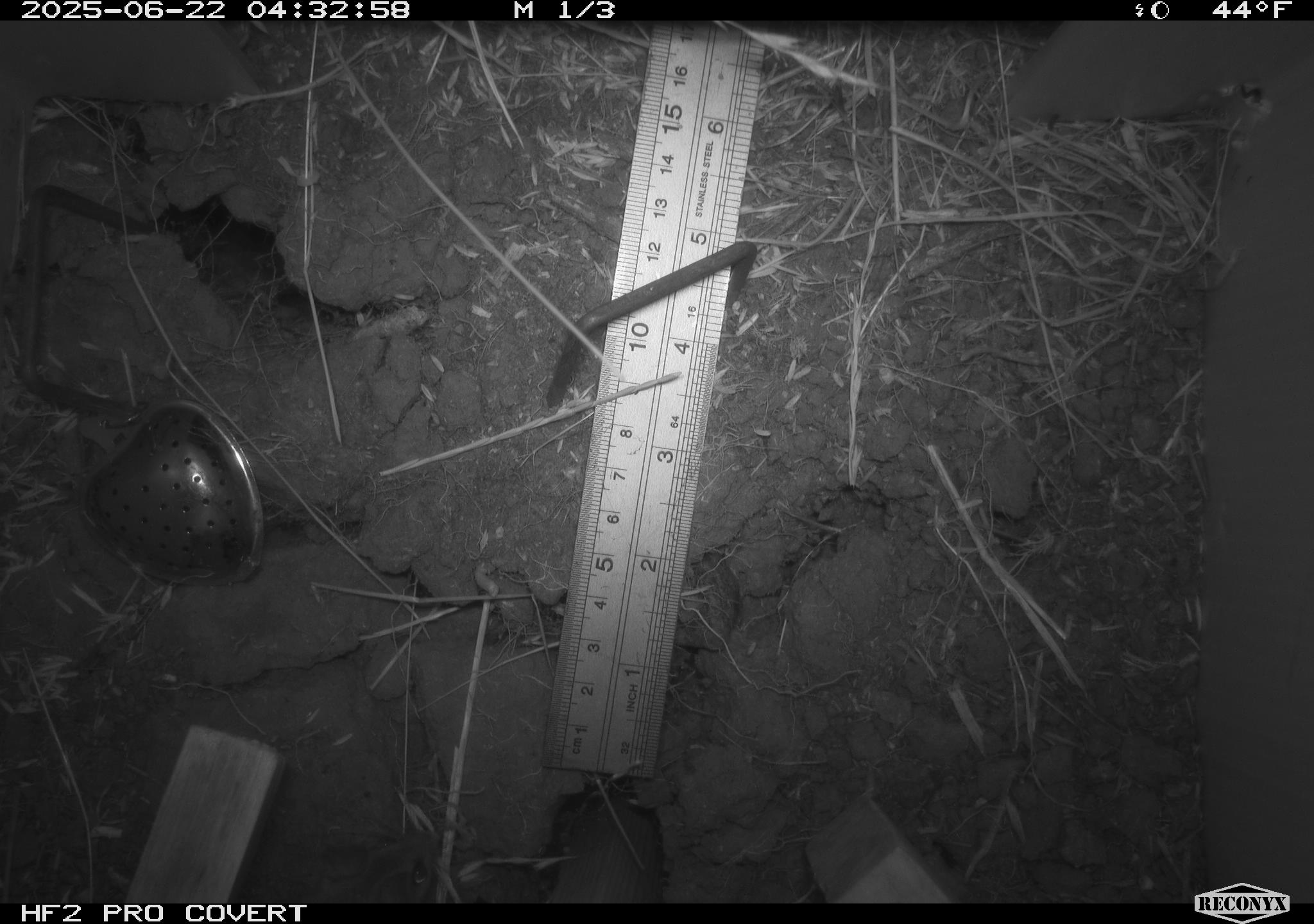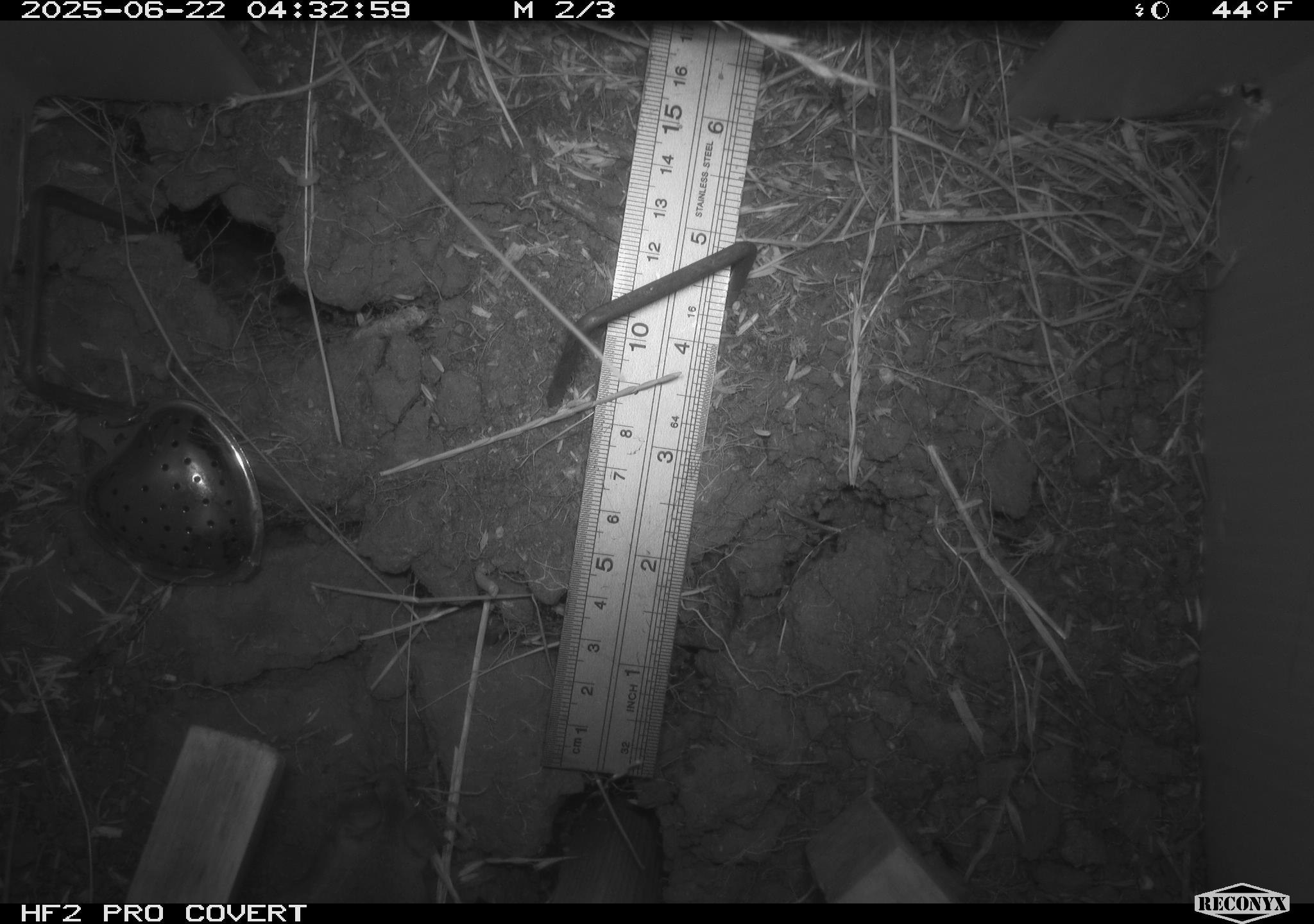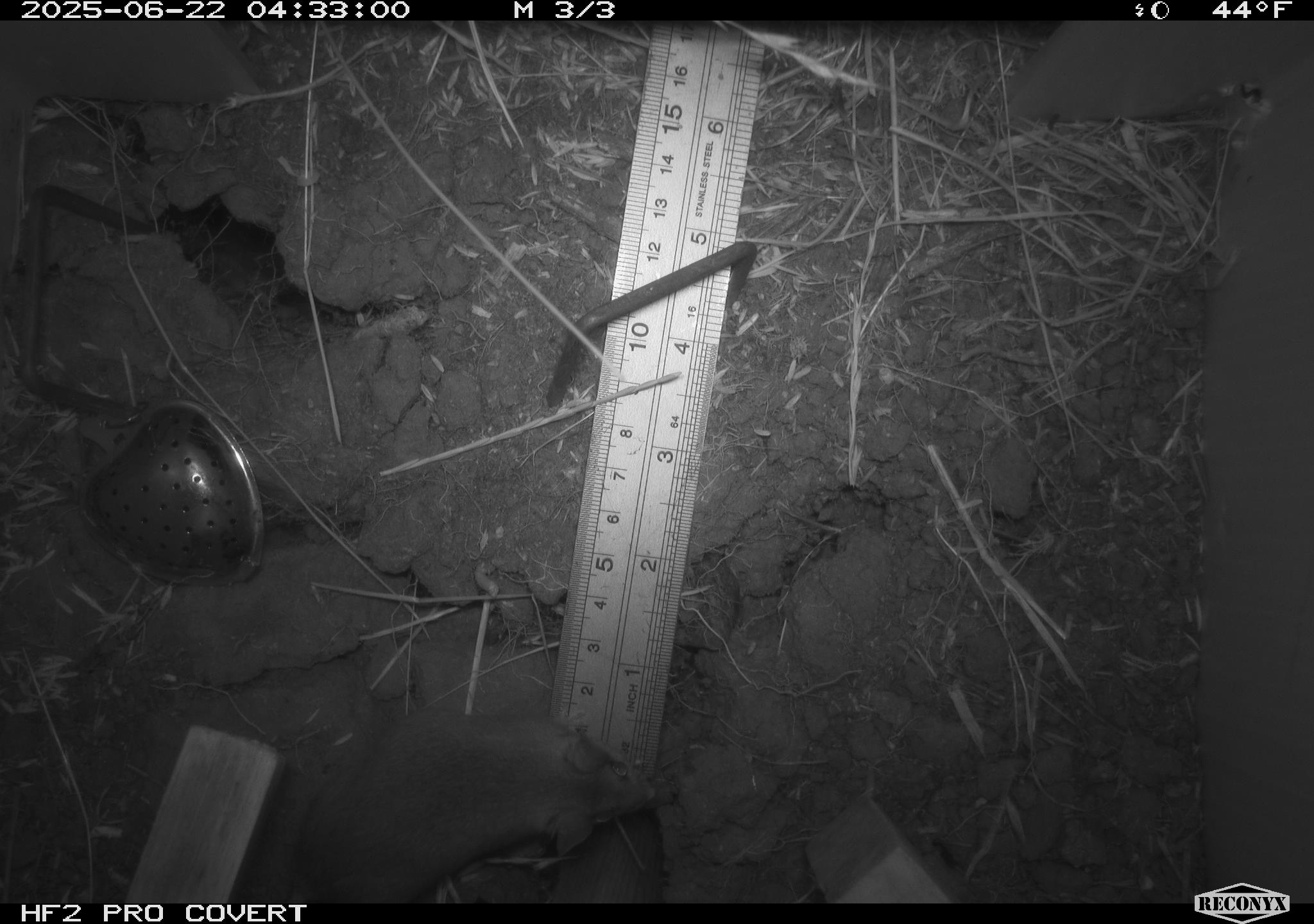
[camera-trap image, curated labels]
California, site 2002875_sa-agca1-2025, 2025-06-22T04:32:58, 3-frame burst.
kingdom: Animalia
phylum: Chordata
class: Mammalia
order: Rodentia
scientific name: Rodentia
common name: mouse species